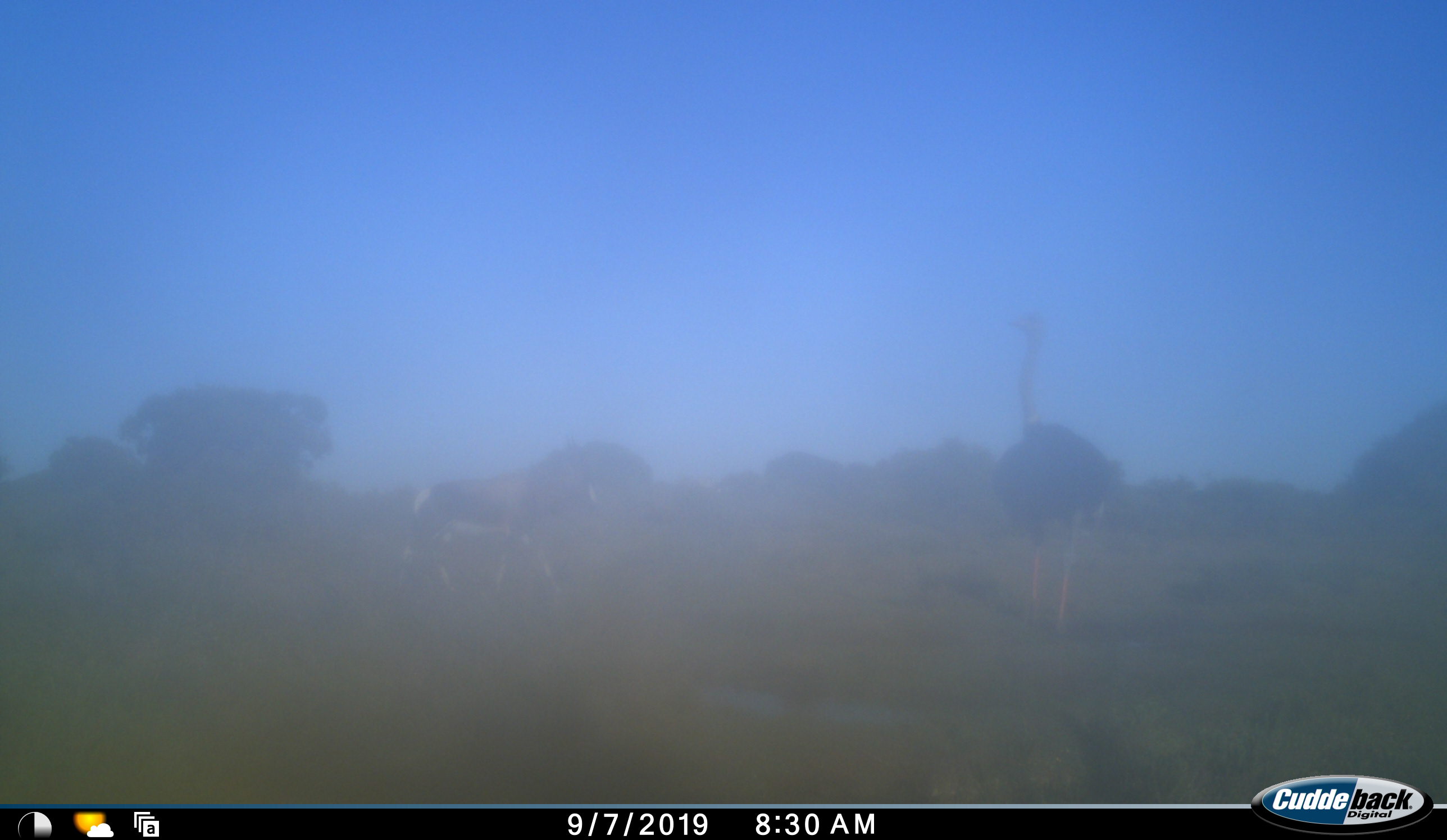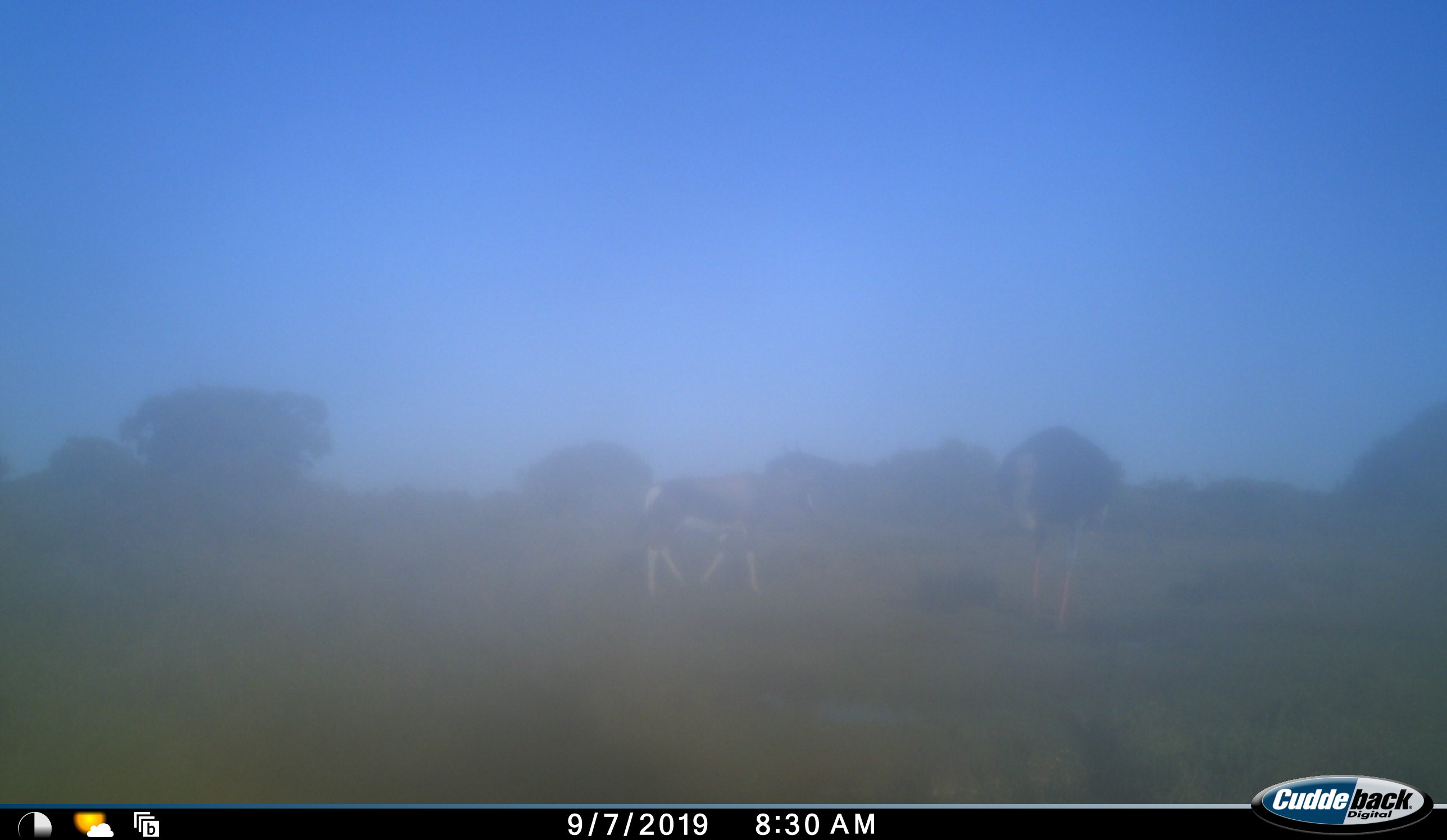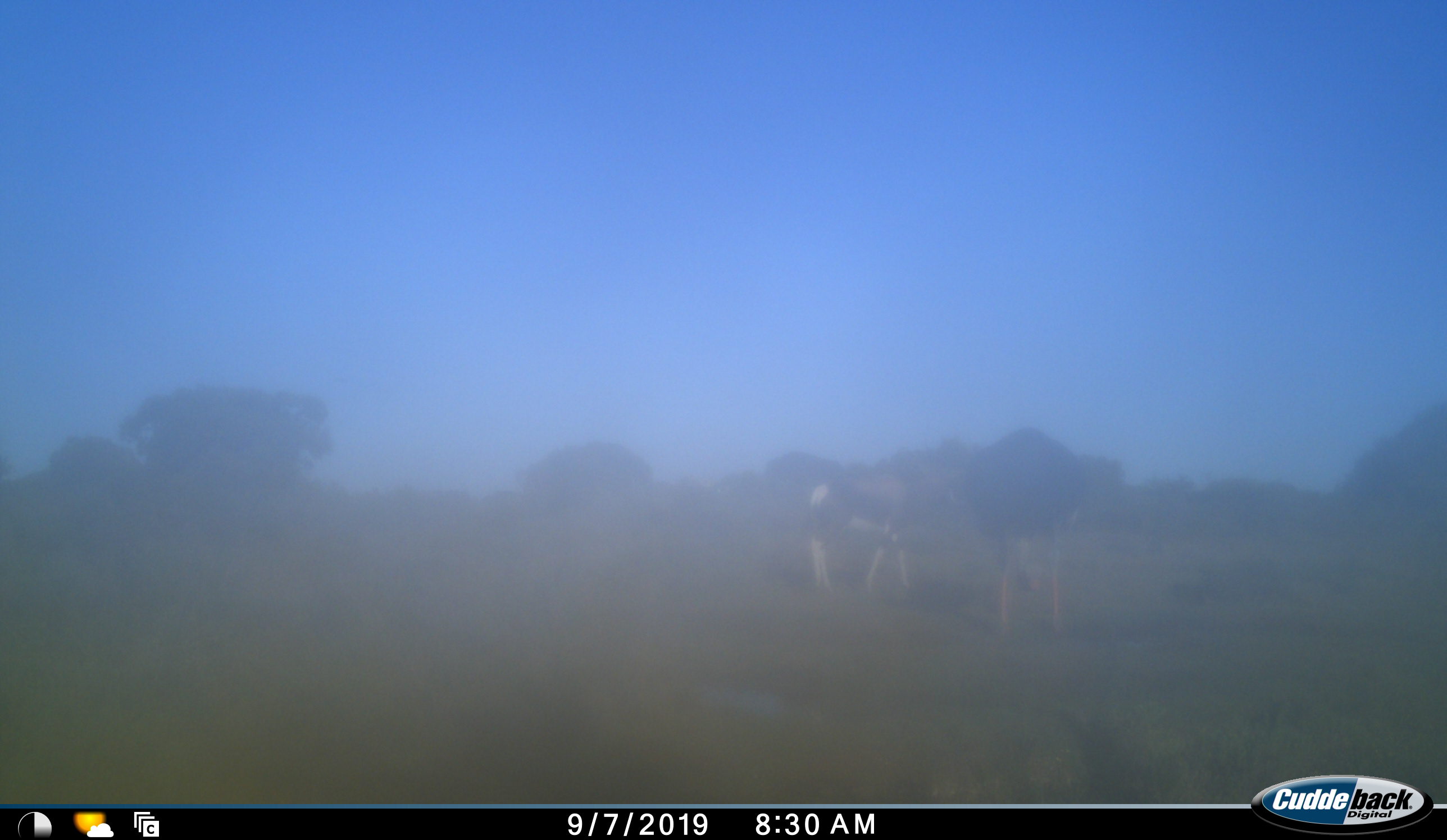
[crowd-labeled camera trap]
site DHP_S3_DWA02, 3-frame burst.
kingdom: Animalia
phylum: Chordata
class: Mammalia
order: Artiodactyla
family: Bovidae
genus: Damaliscus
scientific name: Damaliscus pygargus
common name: bontebok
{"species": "bontebok (Damaliscus pygargus)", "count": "1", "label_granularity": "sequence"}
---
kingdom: Animalia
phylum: Chordata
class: Aves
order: Struthioniformes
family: Struthionidae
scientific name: Struthionidae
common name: ostrich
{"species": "ostrich (Struthionidae)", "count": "1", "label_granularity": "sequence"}